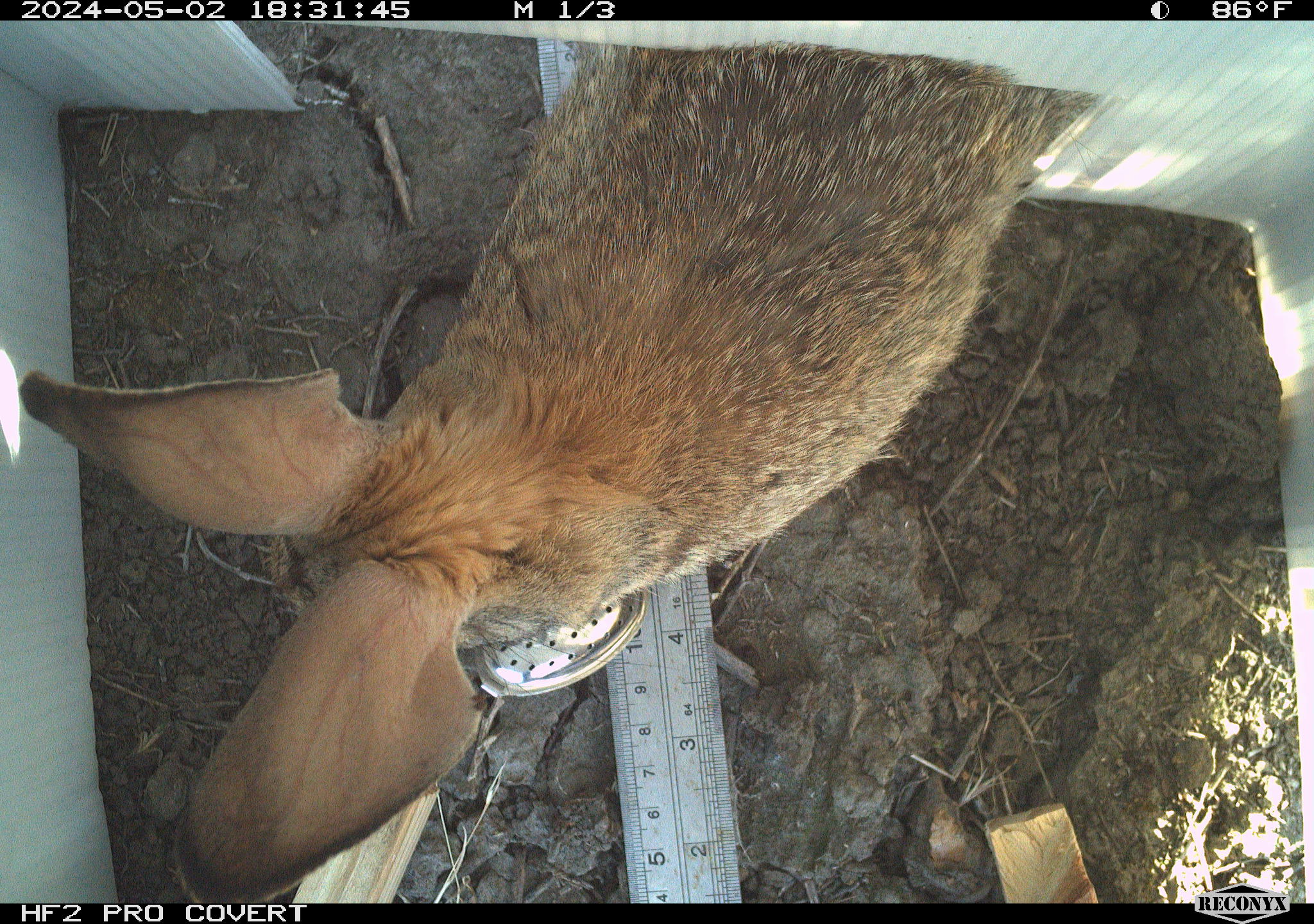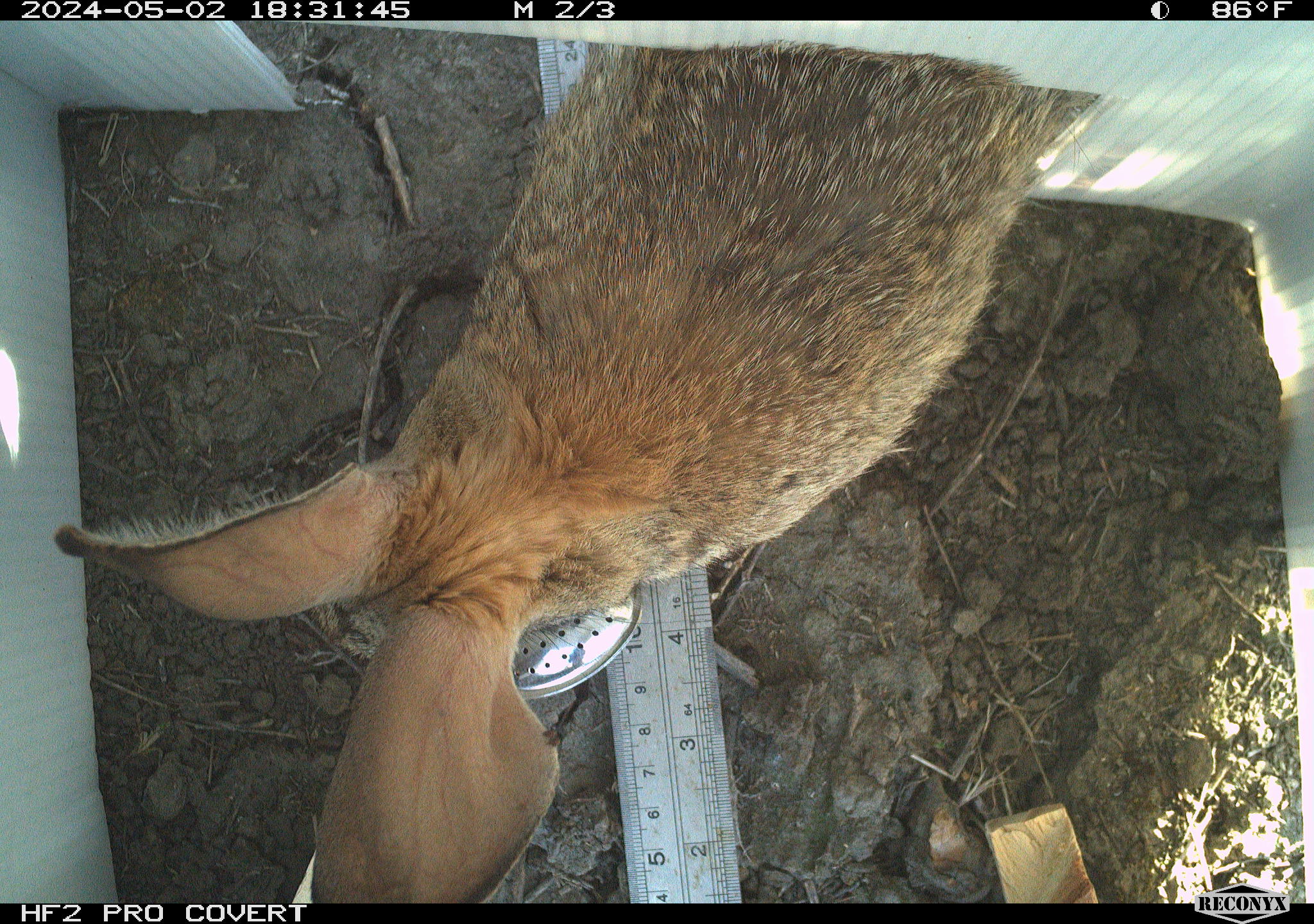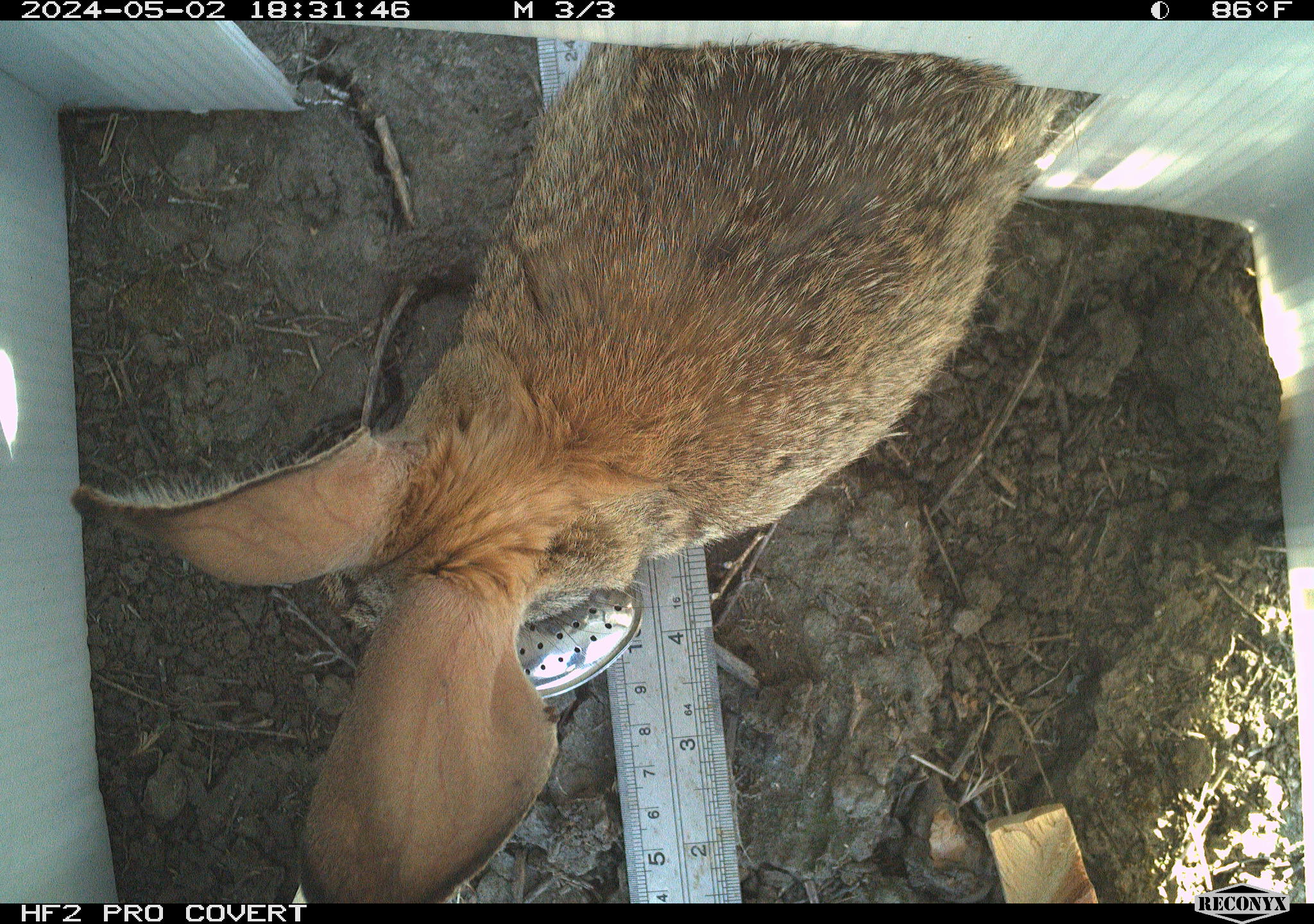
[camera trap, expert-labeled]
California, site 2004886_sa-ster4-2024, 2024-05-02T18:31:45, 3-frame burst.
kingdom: Animalia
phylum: Chordata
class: Mammalia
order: Lagomorpha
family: Leporidae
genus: Sylvilagus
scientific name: Sylvilagus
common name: cottontail rabbits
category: sylvilagus species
Sylvilagus species (cottontail rabbits) (Sylvilagus).